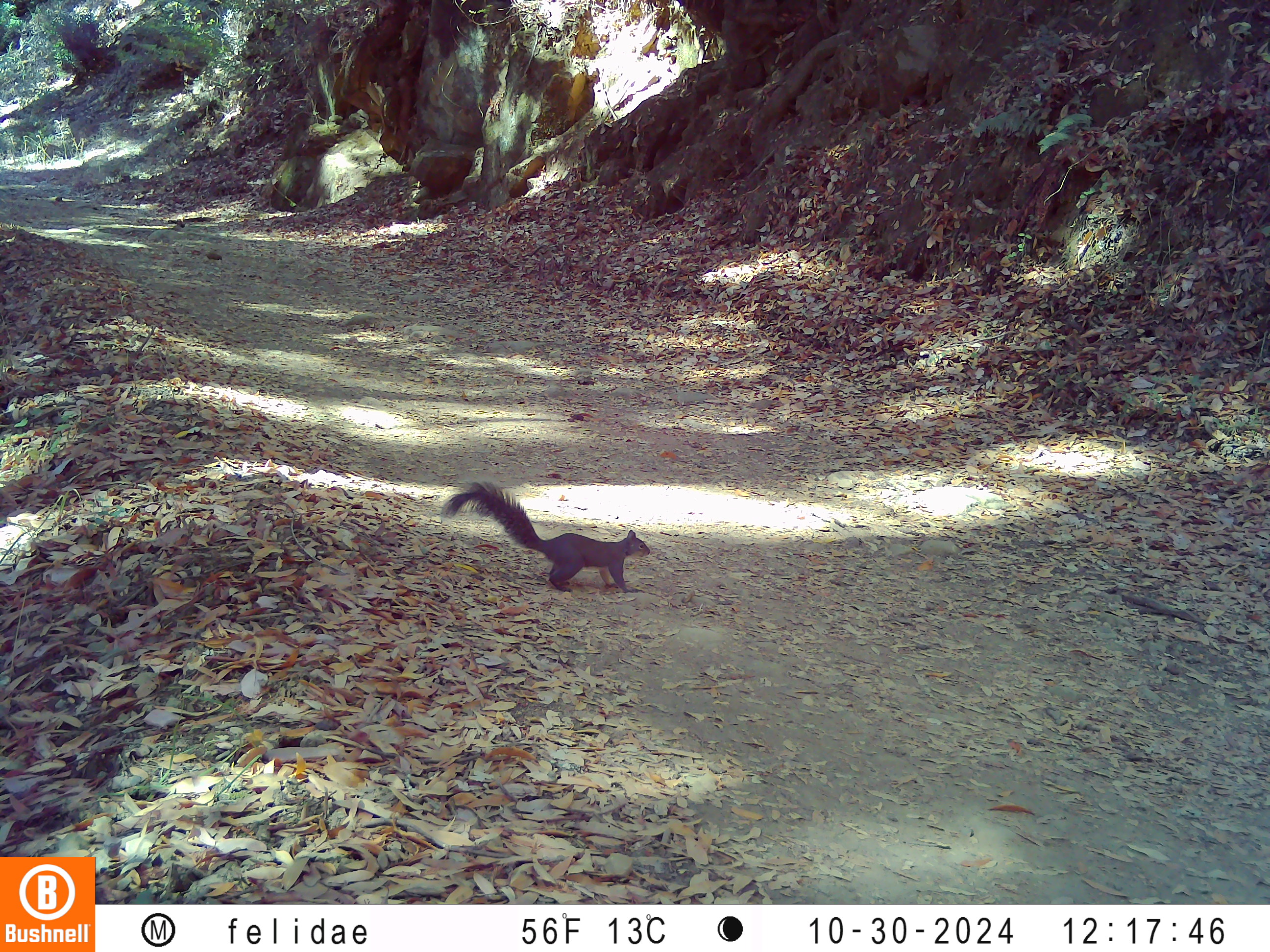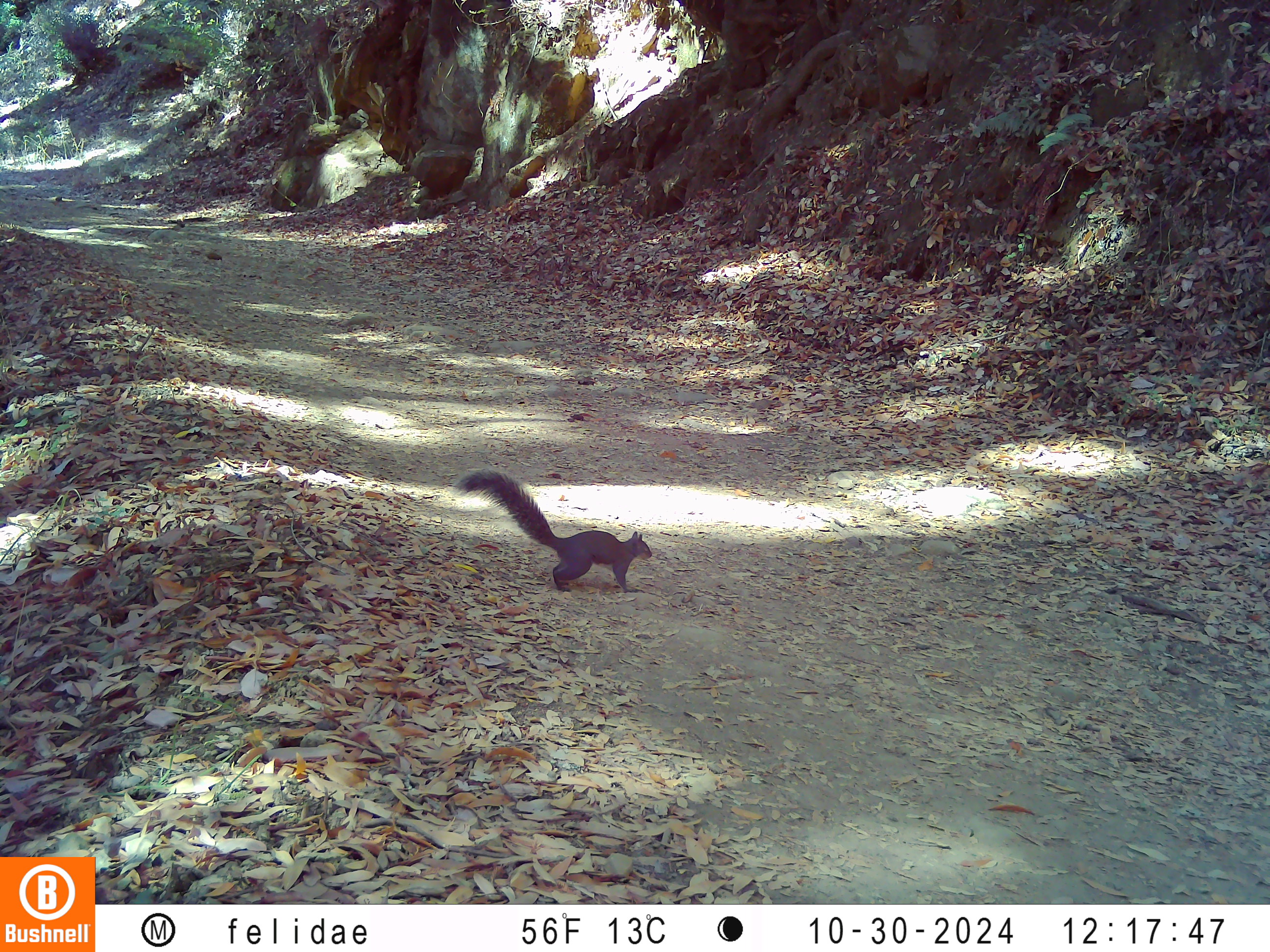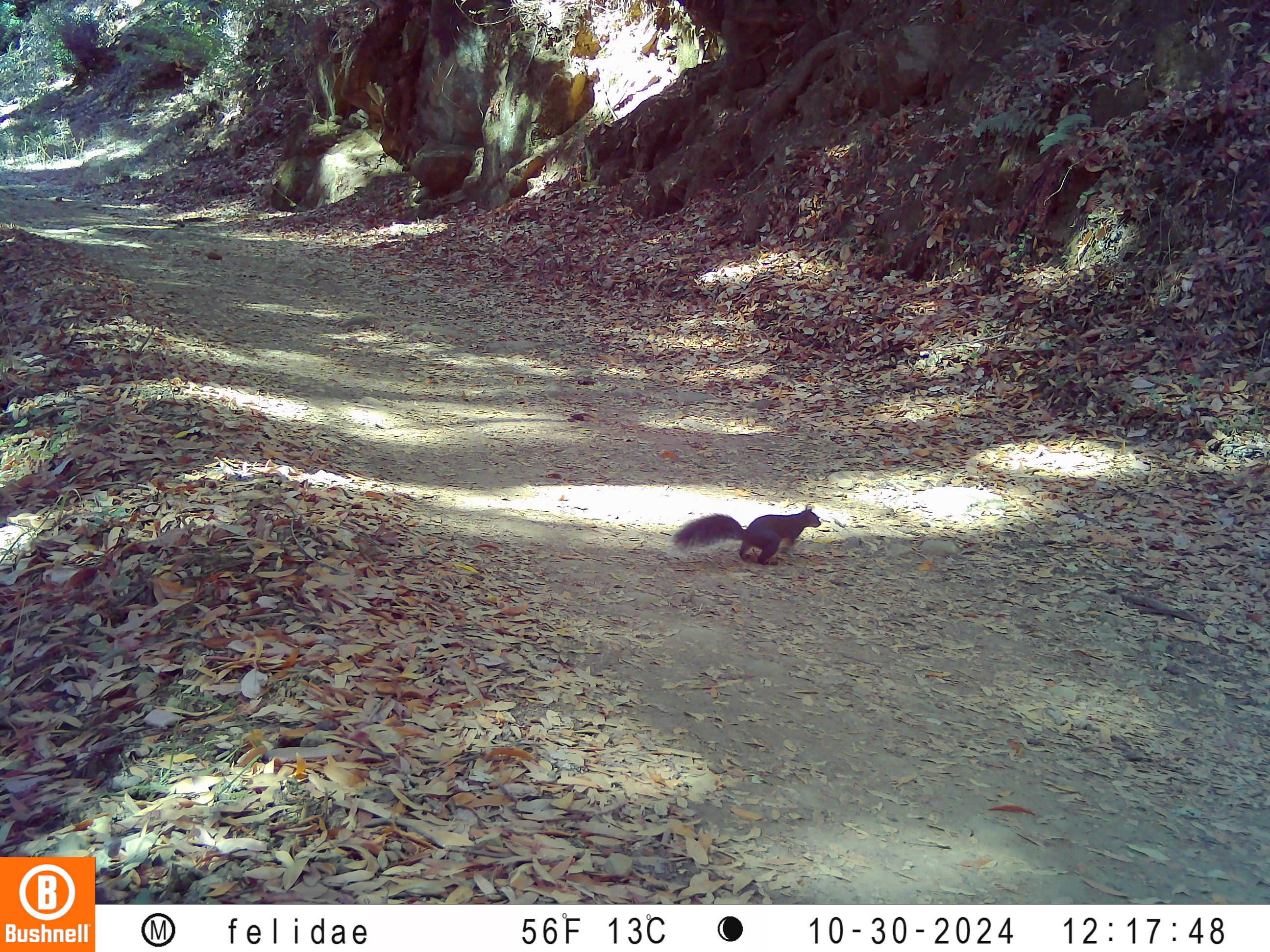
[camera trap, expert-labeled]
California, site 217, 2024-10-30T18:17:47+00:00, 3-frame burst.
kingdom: Animalia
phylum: Chordata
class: Mammalia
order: Rodentia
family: Sciuridae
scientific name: Sciuridae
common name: squirrel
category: unknown squirrel